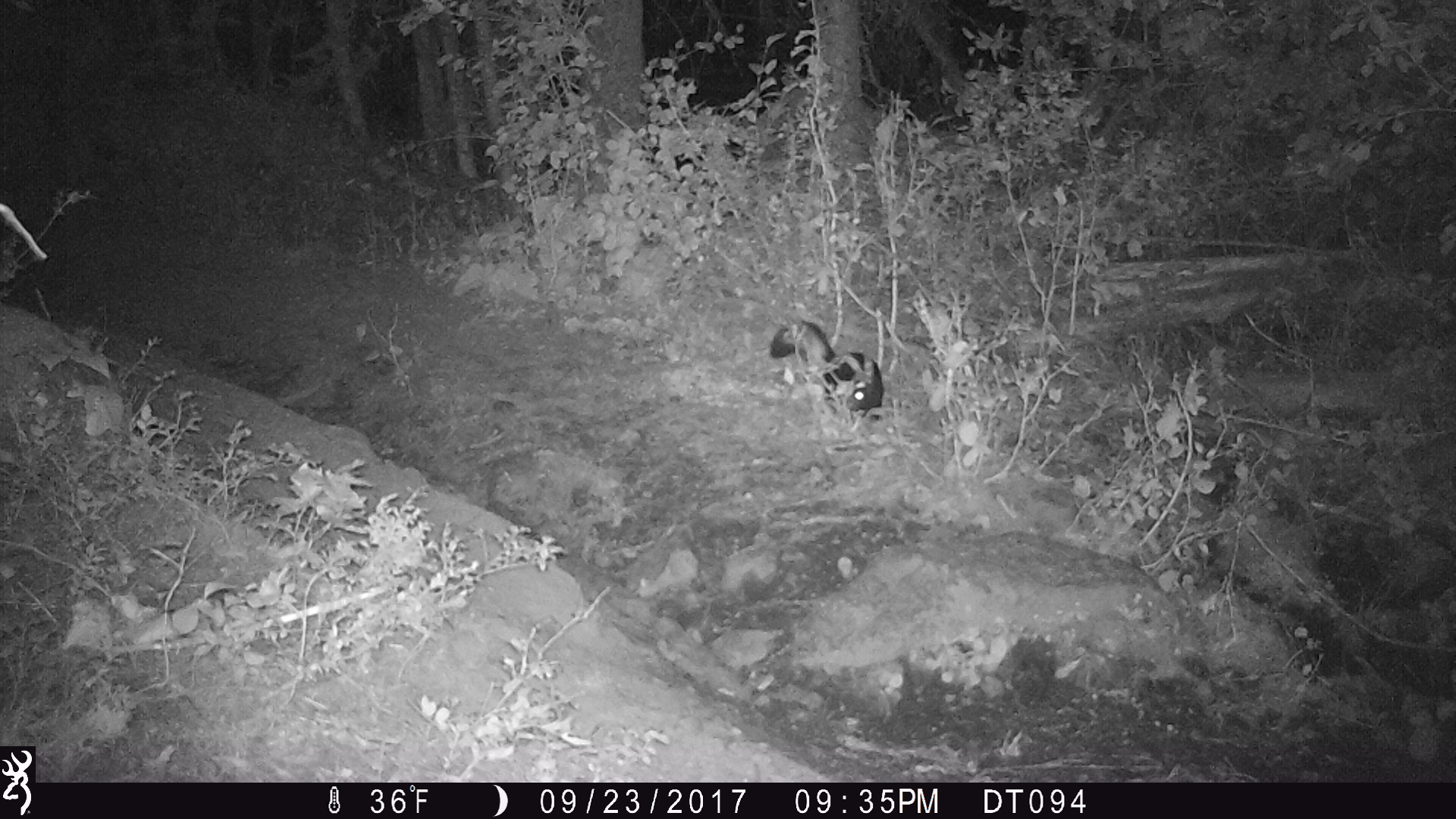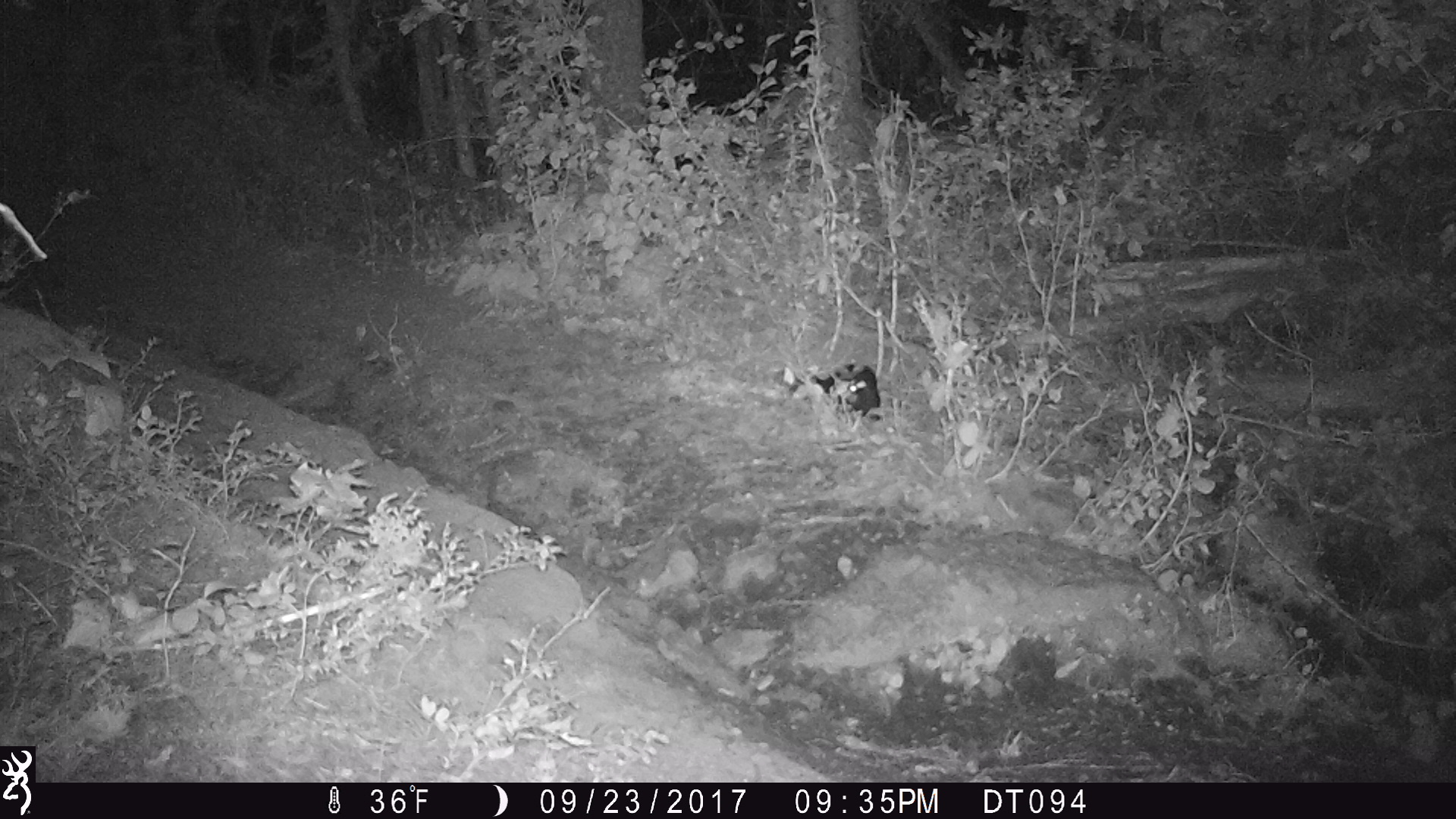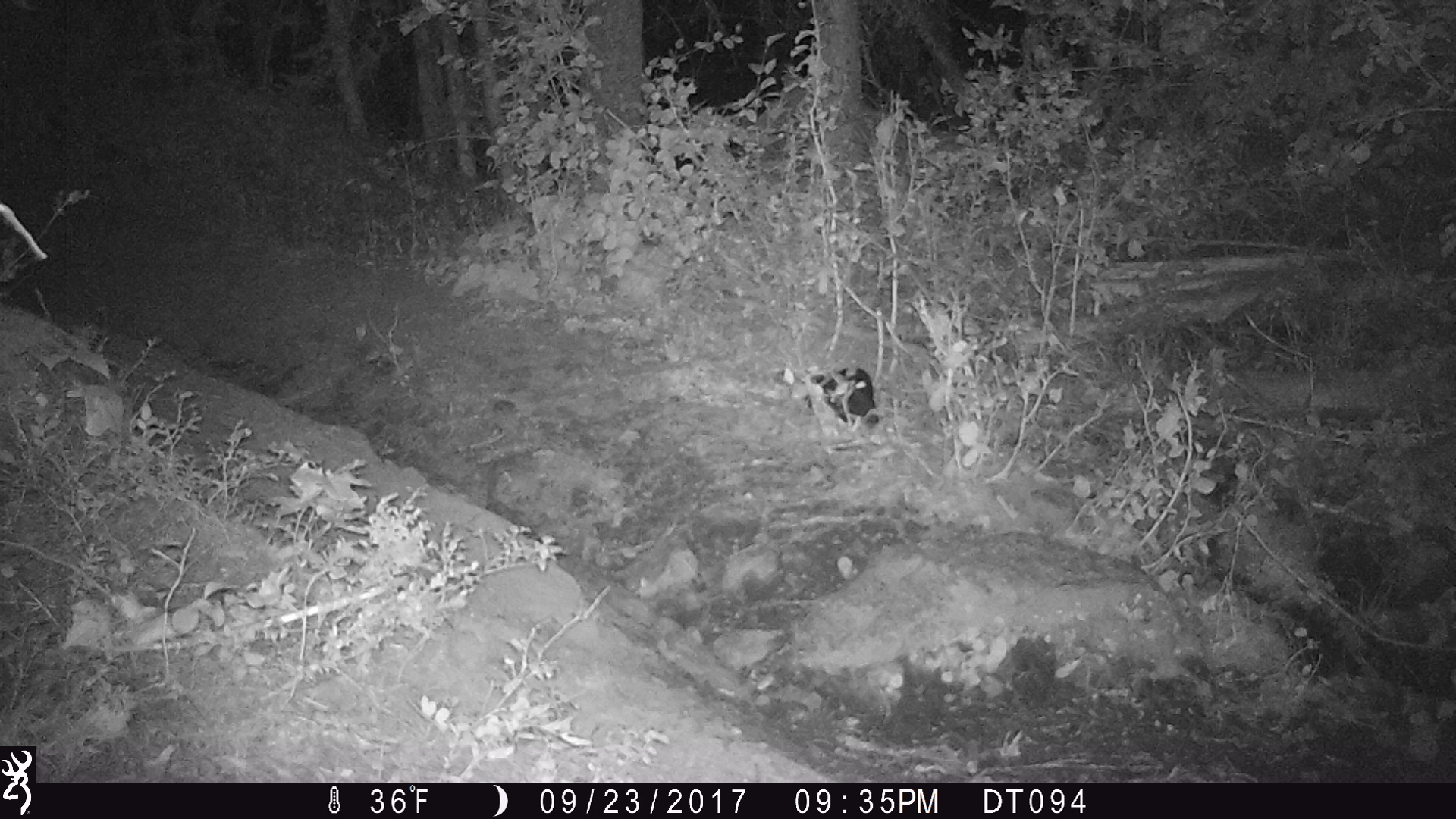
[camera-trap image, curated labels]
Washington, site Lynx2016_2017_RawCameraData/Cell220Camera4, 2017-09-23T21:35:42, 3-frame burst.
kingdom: Animalia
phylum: Chordata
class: Mammalia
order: Carnivora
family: Mephitidae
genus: Mephitis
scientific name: Mephitis mephitis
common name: striped skunk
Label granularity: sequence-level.